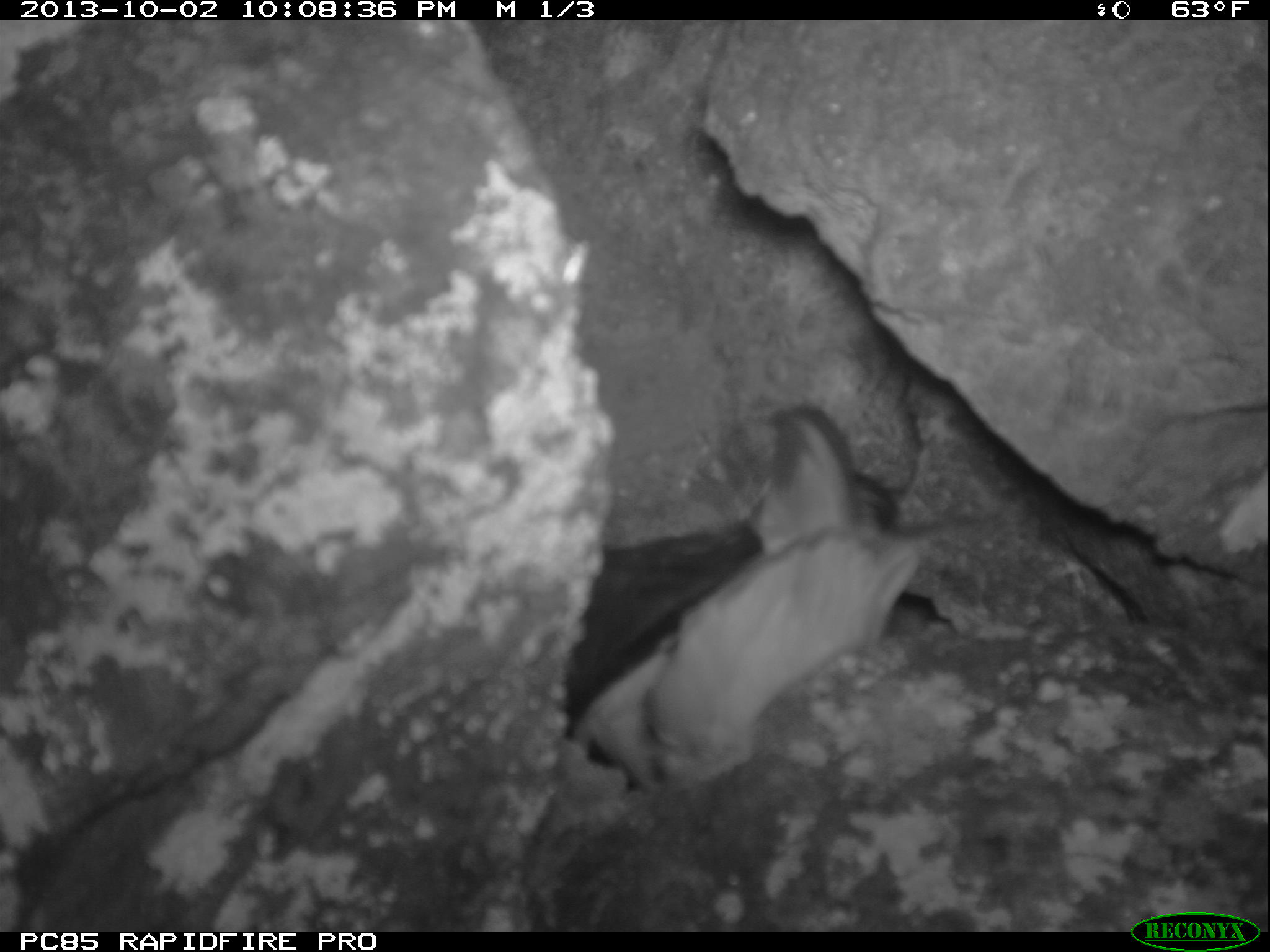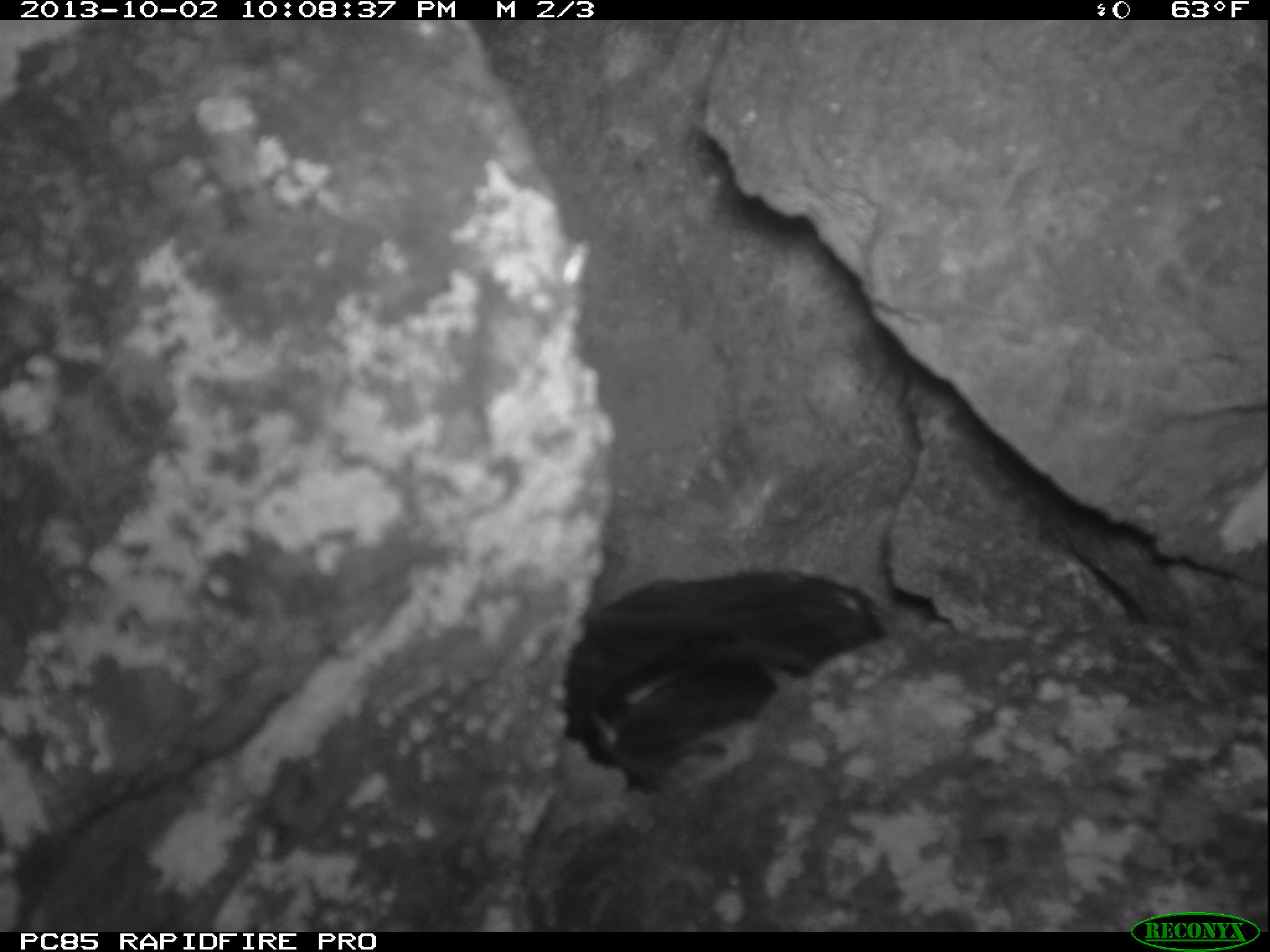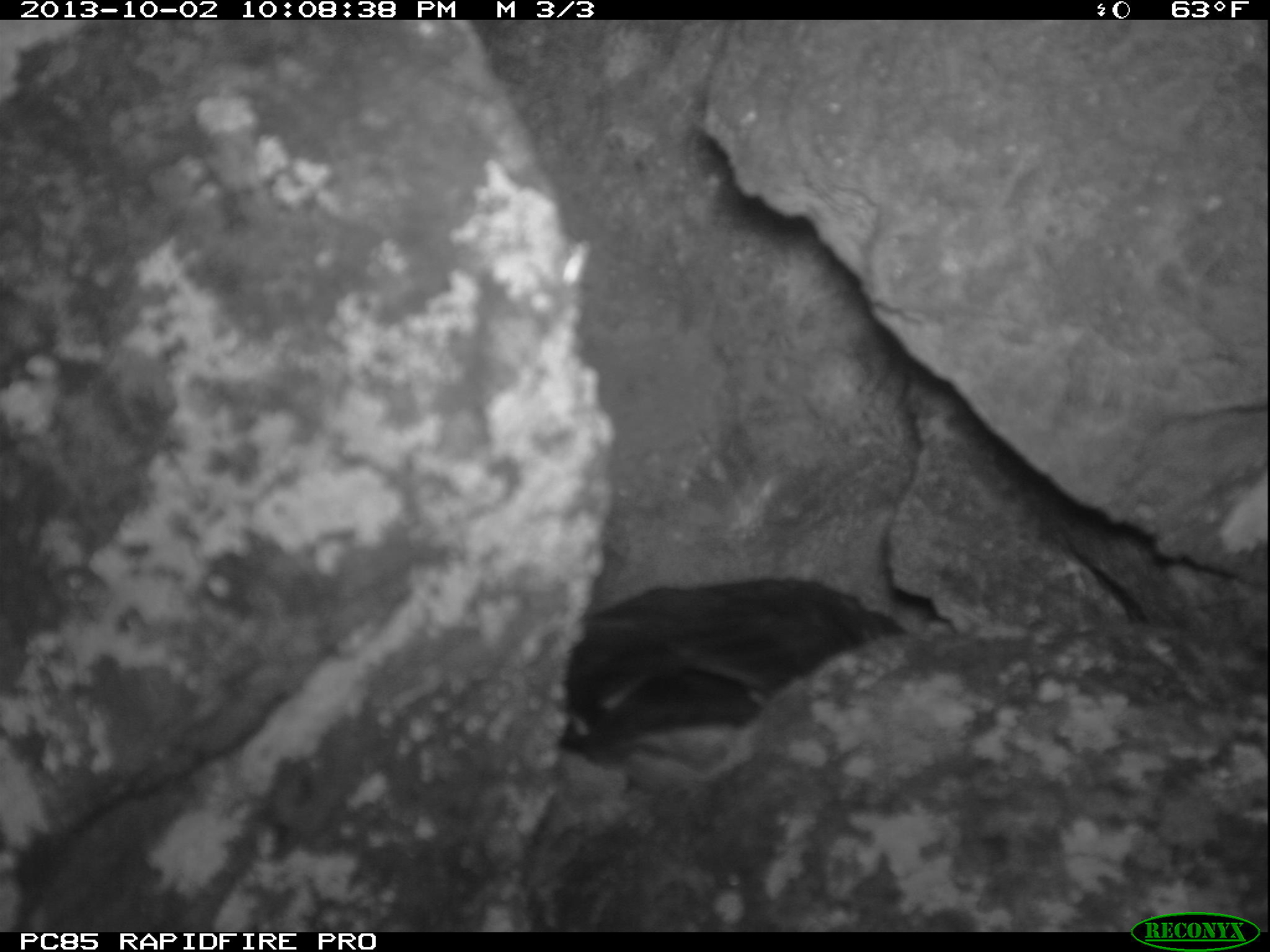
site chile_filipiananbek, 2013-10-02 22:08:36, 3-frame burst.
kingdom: Animalia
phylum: Chordata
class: Aves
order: Procellariiformes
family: Procellariidae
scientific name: Procellariidae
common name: petrel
Petrel (Procellariidae).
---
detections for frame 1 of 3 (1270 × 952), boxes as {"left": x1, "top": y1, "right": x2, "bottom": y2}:
petrel: {"left": 548, "top": 415, "right": 987, "bottom": 789}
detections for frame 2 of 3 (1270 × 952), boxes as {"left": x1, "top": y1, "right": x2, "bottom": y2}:
petrel: {"left": 545, "top": 457, "right": 946, "bottom": 787}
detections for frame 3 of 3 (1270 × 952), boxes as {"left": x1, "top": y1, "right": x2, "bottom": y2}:
petrel: {"left": 546, "top": 570, "right": 926, "bottom": 774}